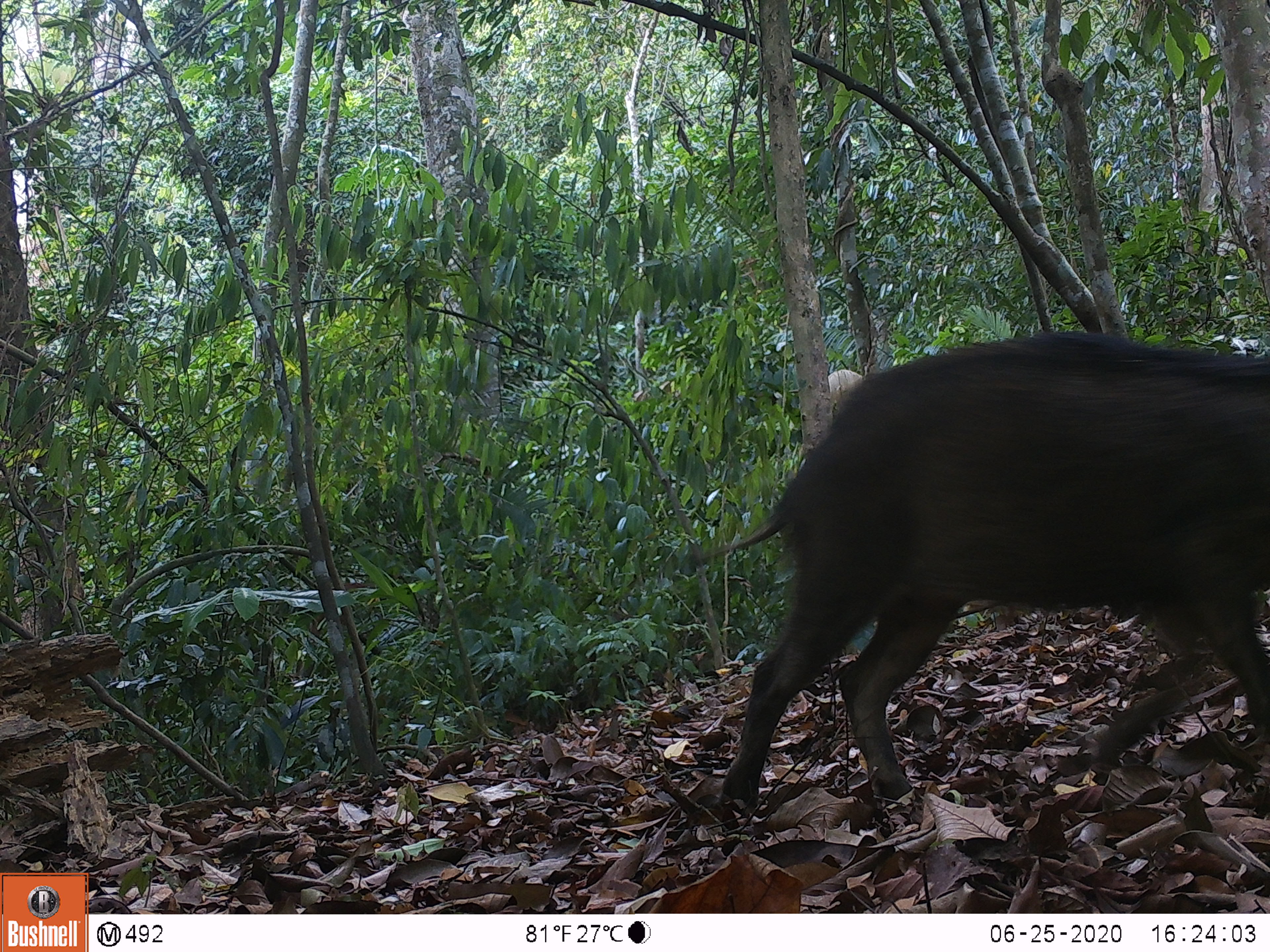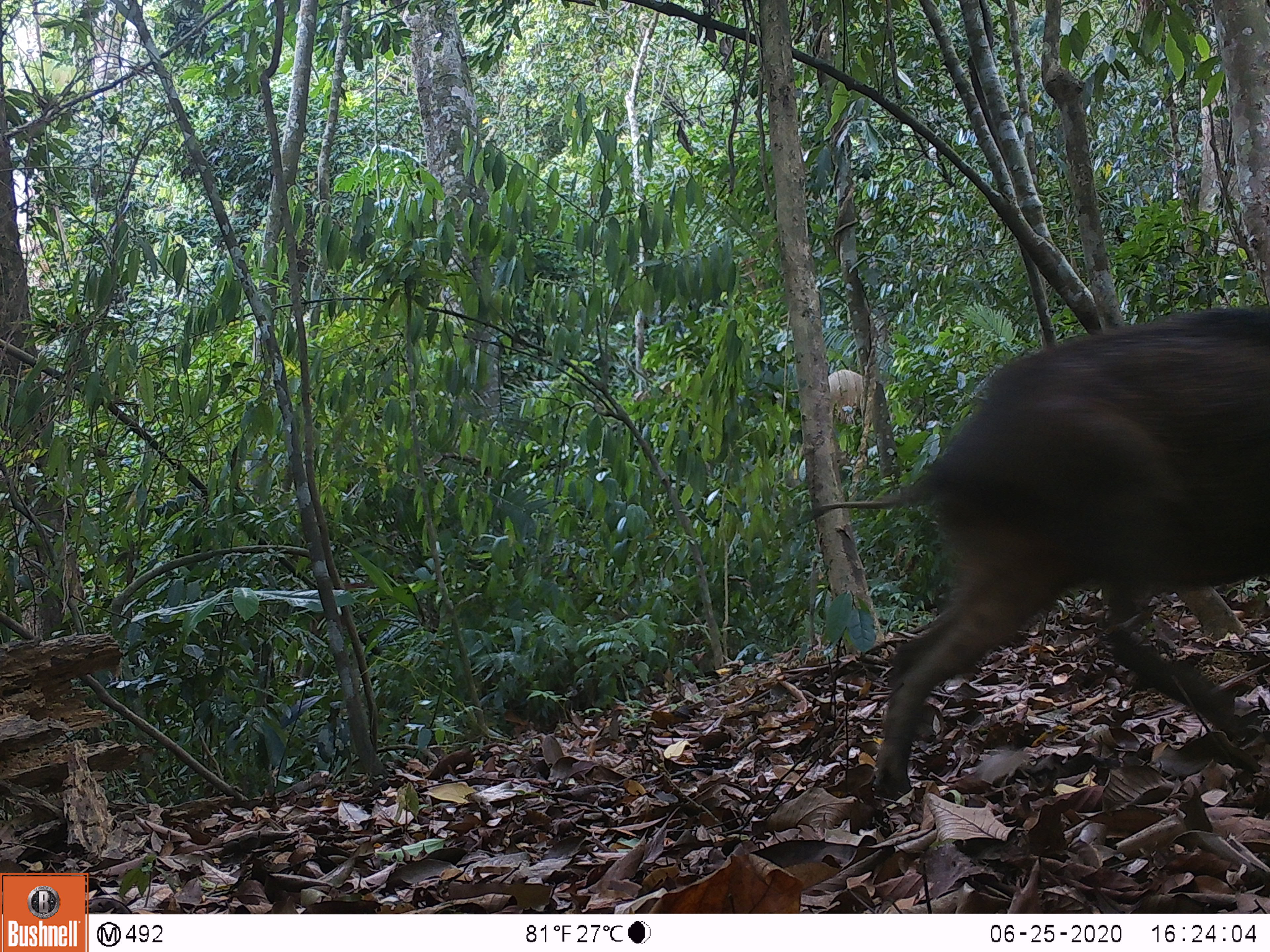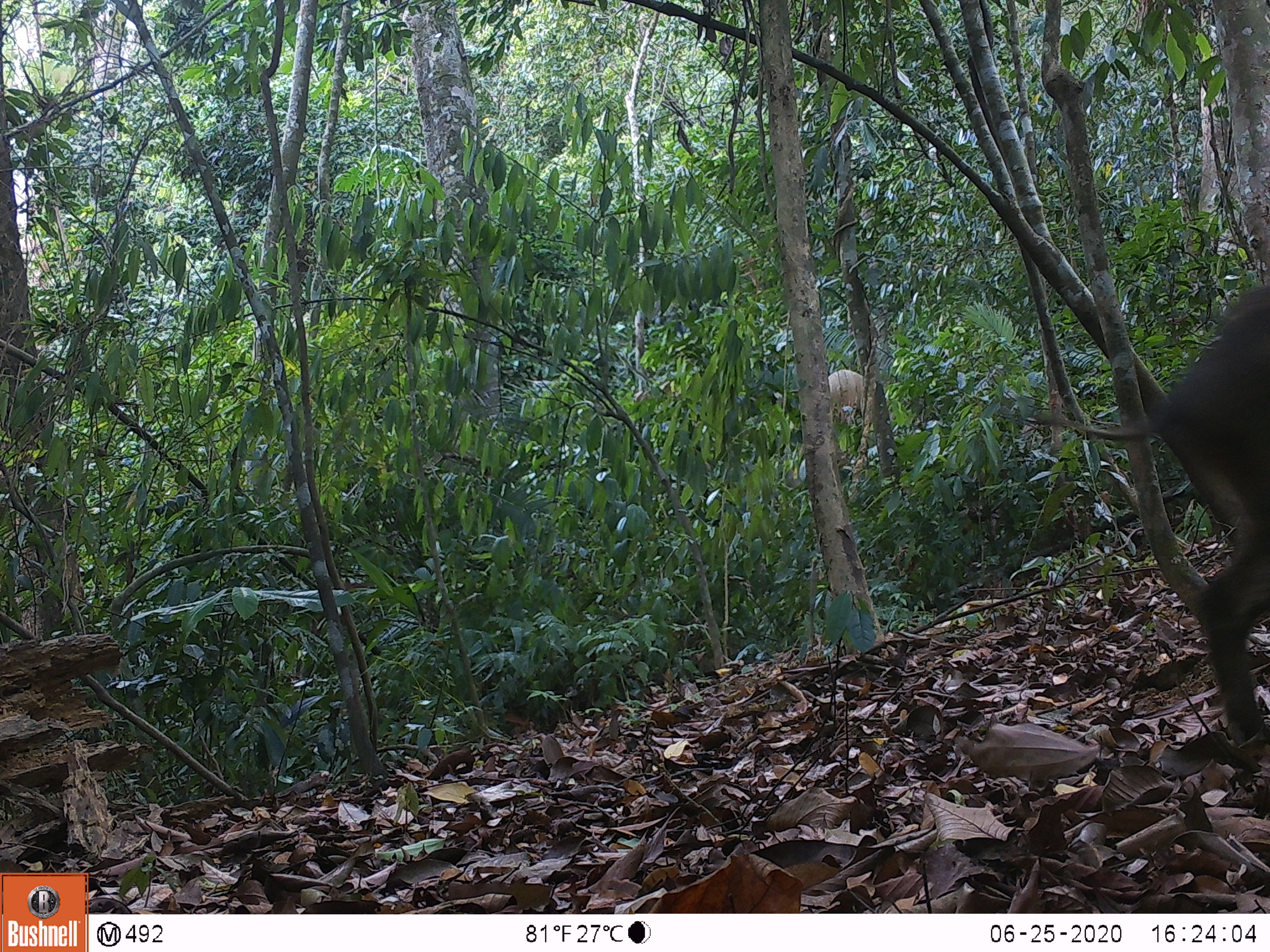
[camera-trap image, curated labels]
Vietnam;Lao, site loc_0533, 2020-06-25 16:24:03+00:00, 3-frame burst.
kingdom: Animalia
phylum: Chordata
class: Mammalia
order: Artiodactyla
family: Suidae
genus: Sus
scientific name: Sus scrofa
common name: eurasian wild pig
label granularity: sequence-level